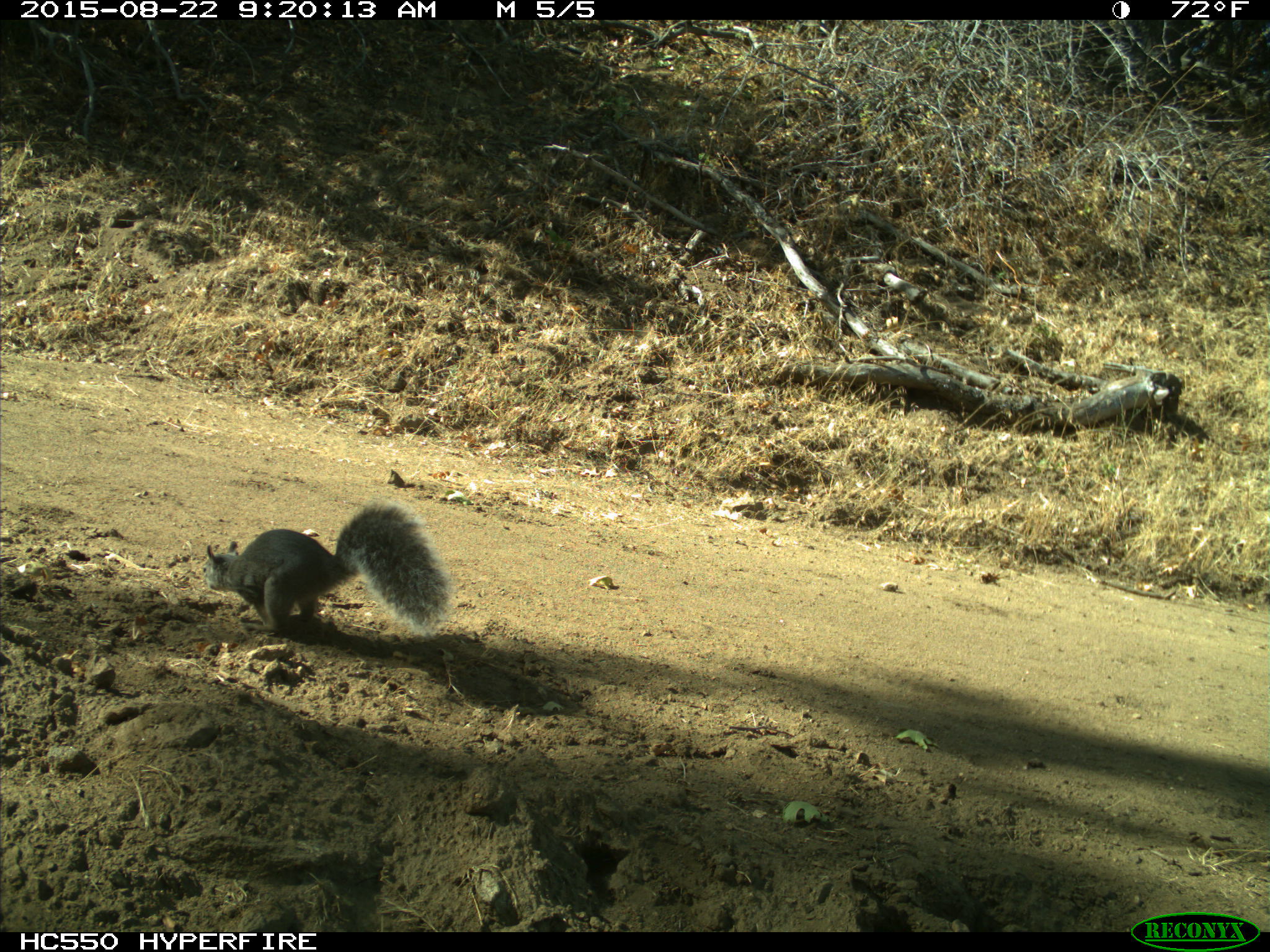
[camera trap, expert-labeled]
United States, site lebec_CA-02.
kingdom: Animalia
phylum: Chordata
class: Mammalia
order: Rodentia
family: Sciuridae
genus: Sciurus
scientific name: Sciurus carolinensis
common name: eastern gray squirrel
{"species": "Sciurus carolinensis (eastern gray squirrel)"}